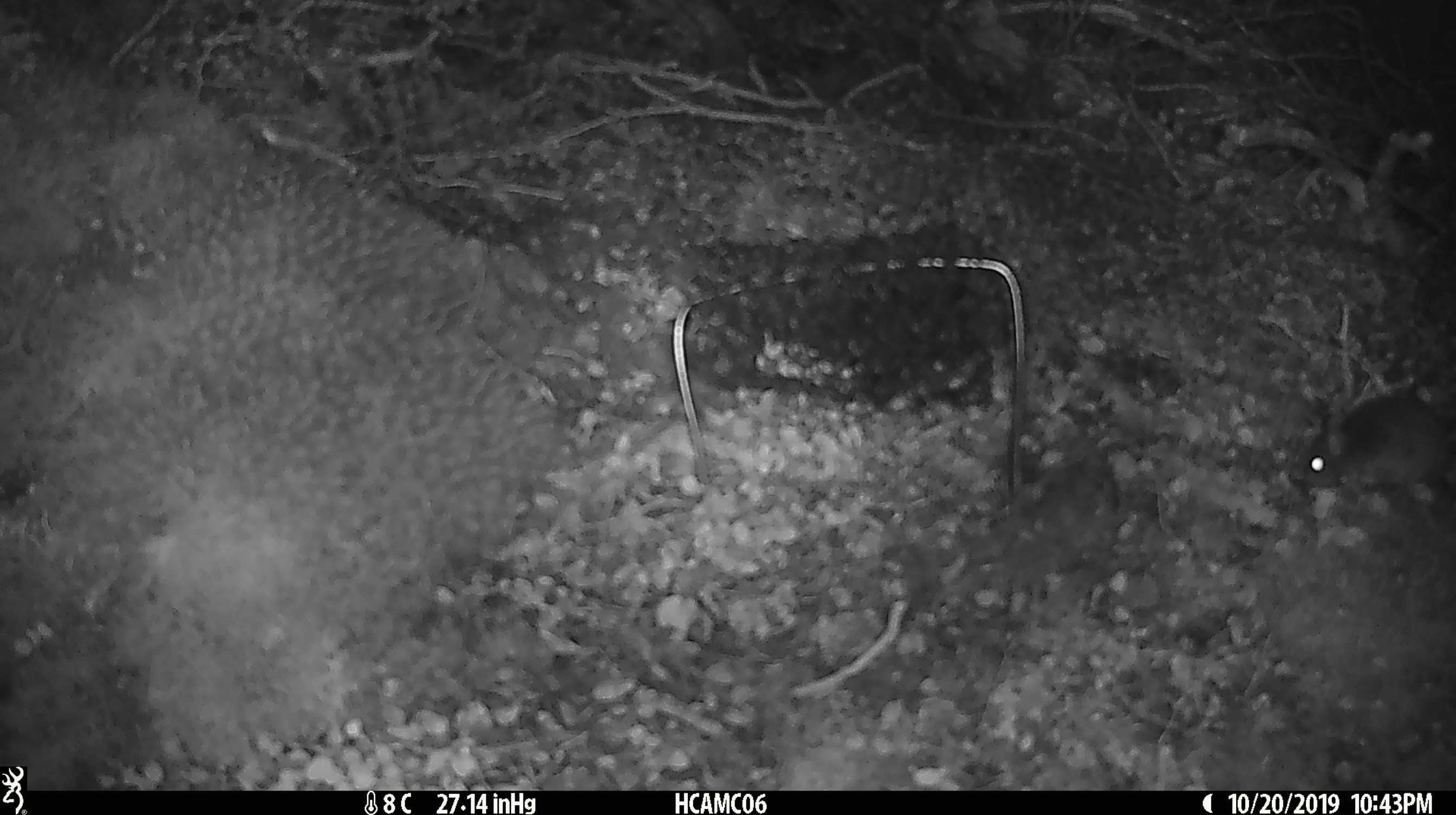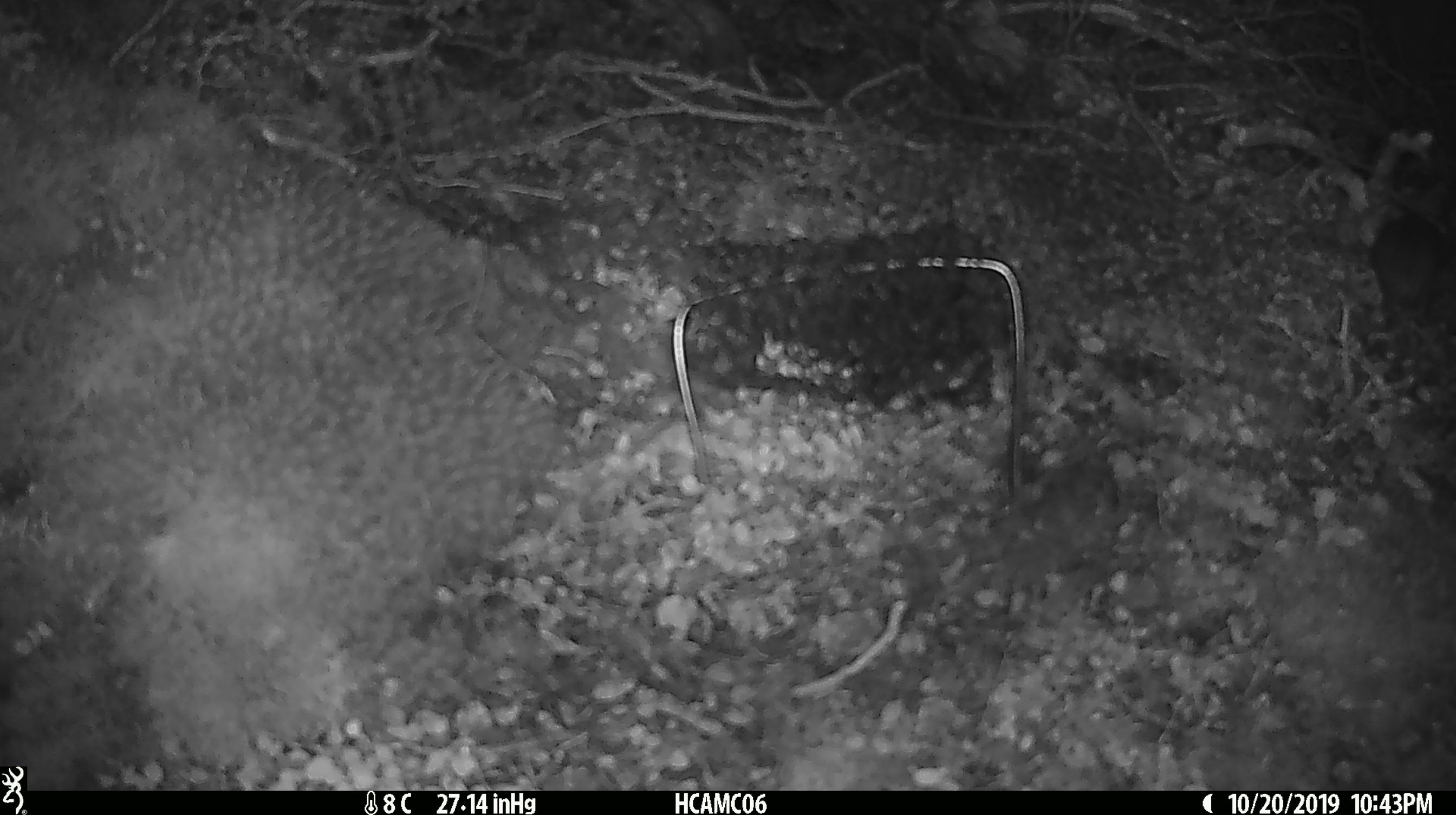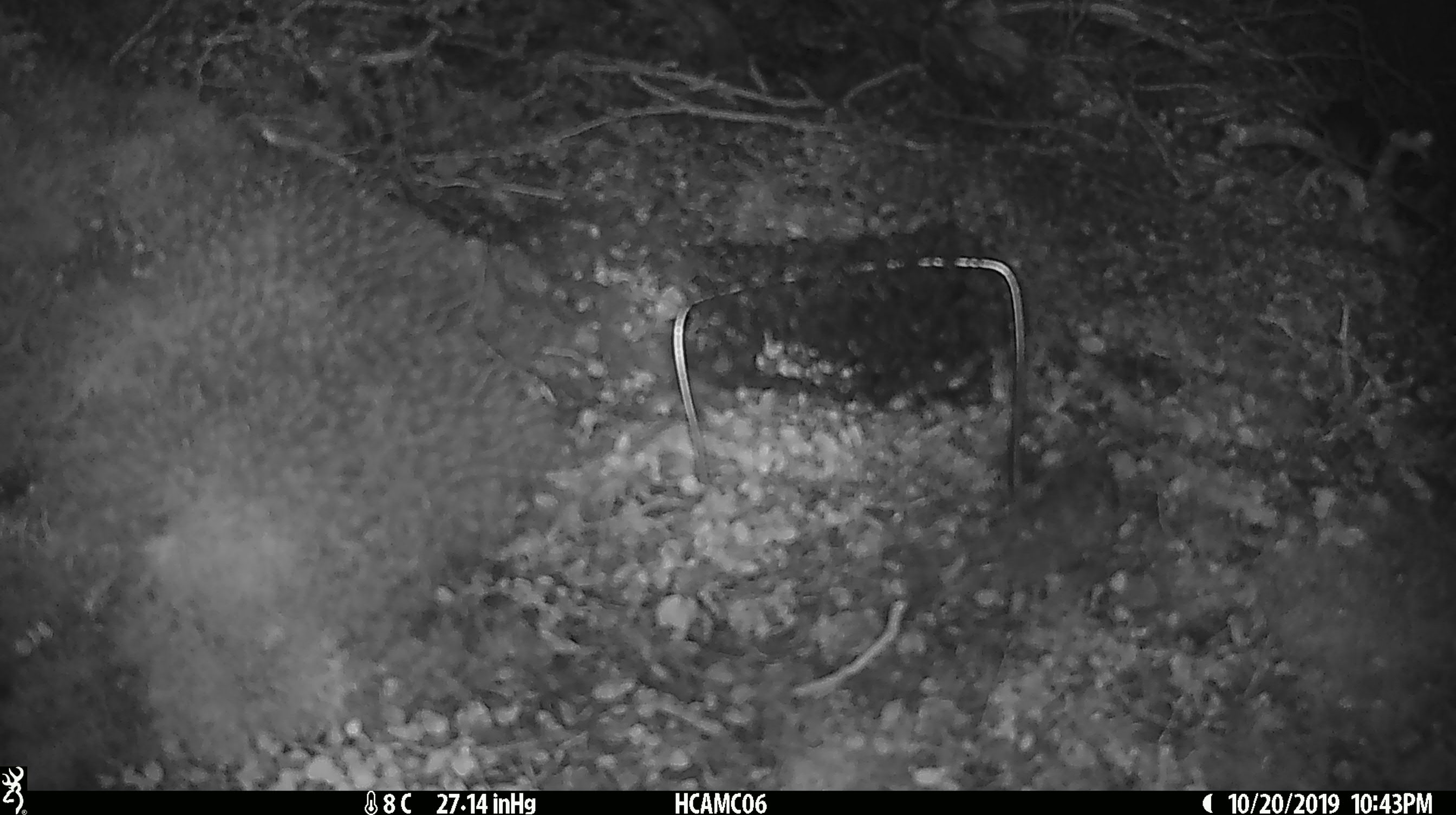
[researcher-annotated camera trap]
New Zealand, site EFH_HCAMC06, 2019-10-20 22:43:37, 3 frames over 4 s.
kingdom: Animalia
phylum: Chordata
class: Mammalia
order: Rodentia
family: Muridae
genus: Mus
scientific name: Mus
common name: mouse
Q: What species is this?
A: Mouse (Mus).